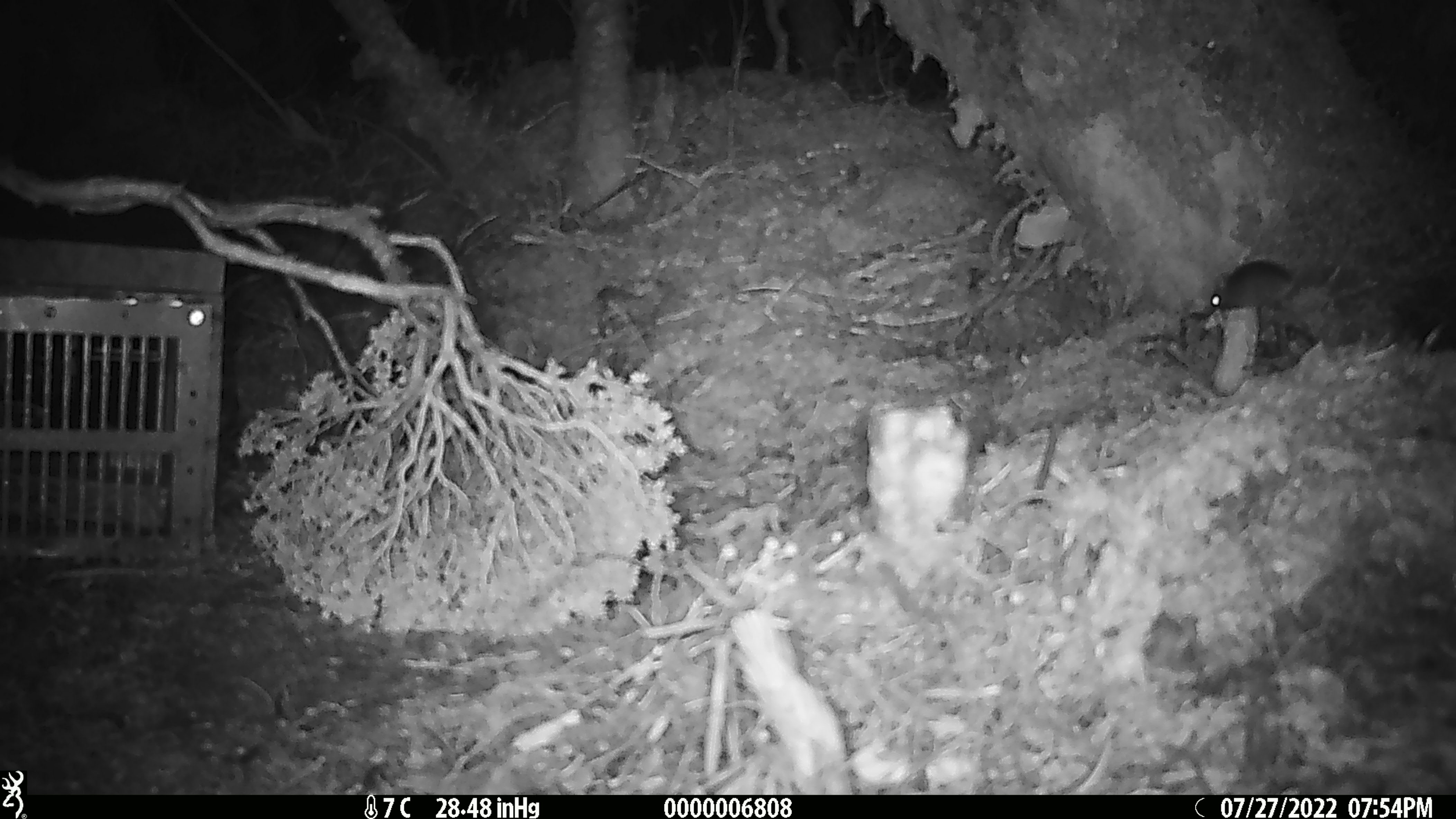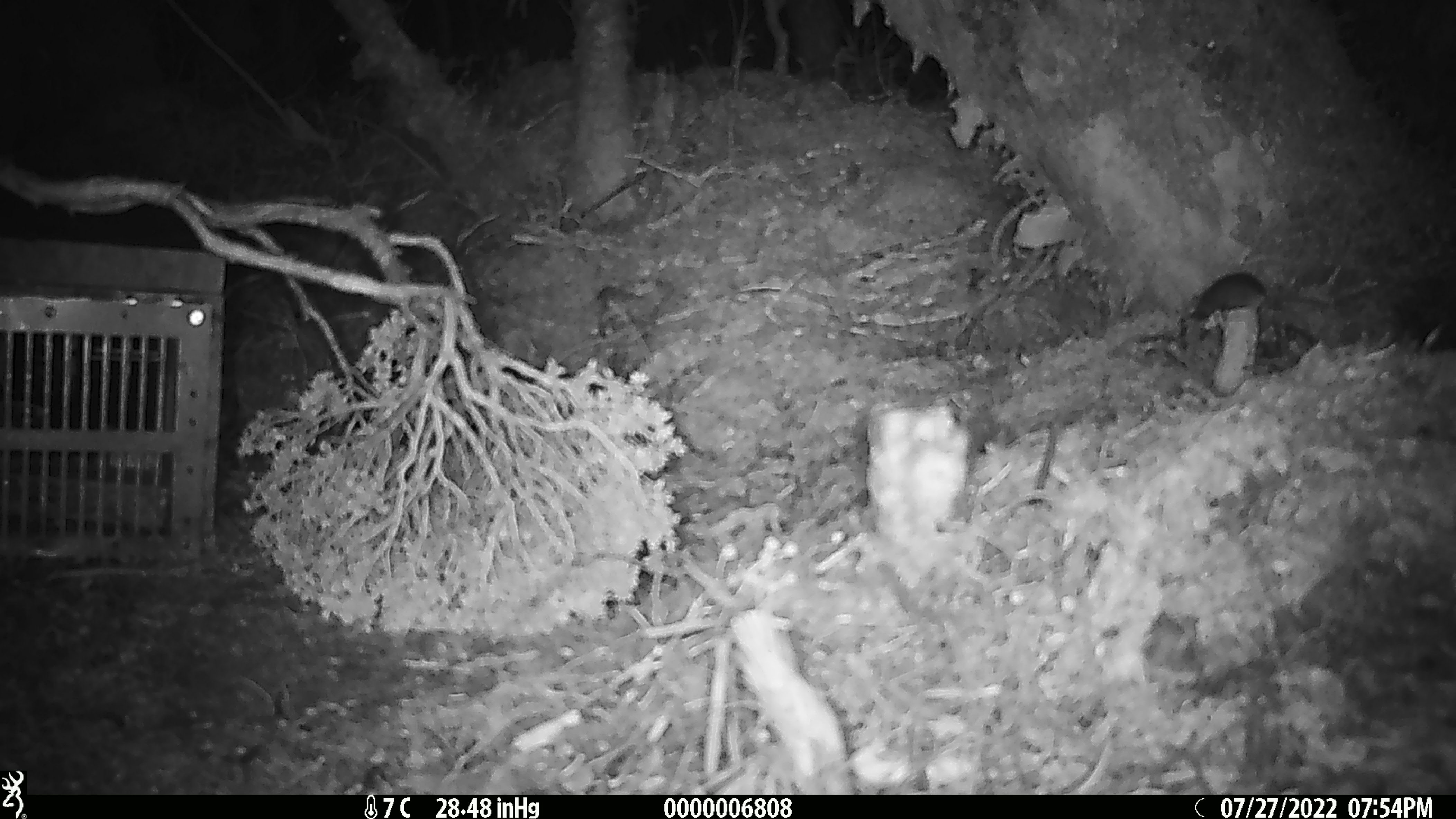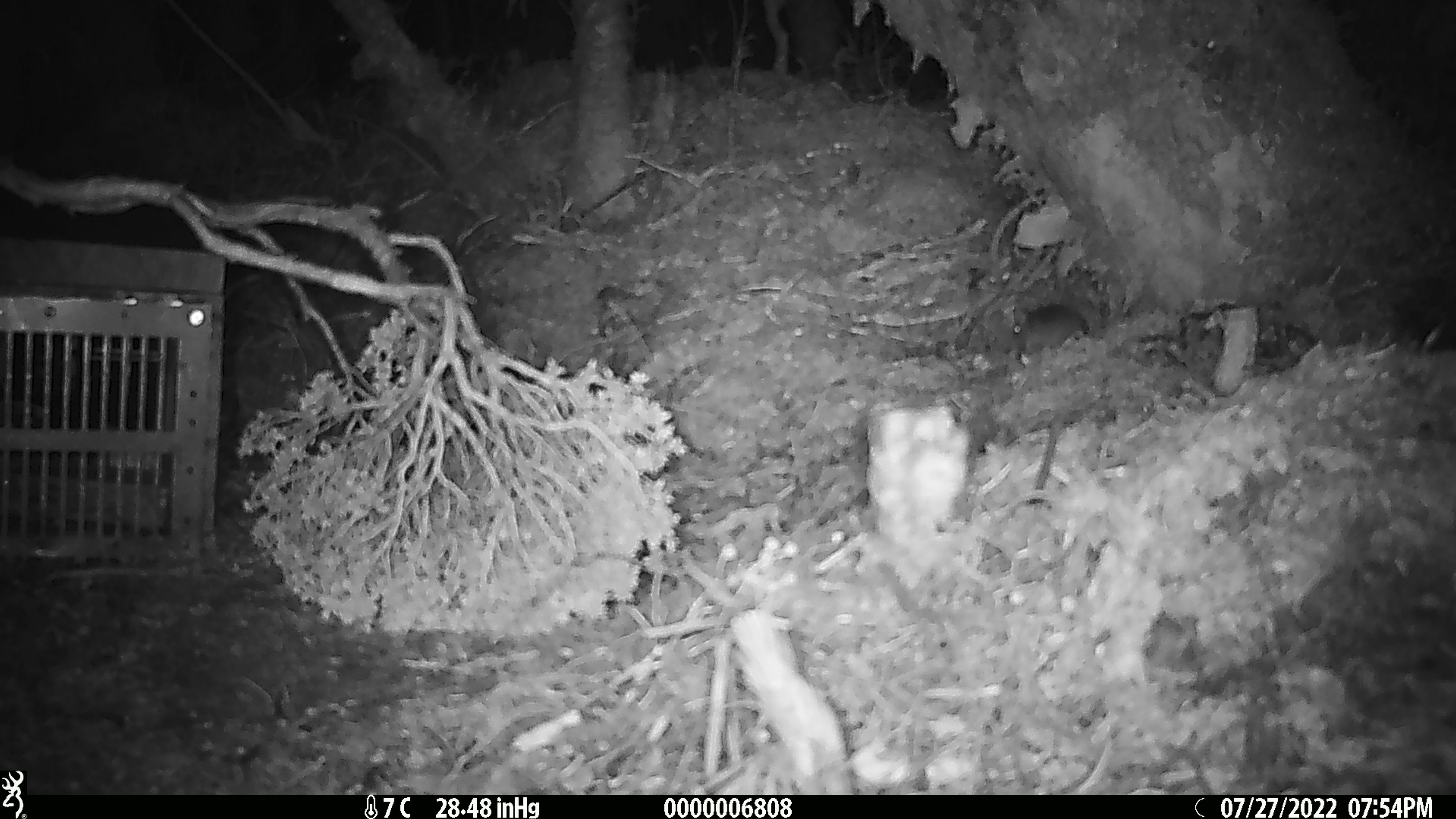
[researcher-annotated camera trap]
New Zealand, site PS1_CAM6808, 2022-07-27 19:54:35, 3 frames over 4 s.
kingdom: Animalia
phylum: Chordata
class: Mammalia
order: Rodentia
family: Muridae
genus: Mus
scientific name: Mus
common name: mouse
Mouse (Mus).